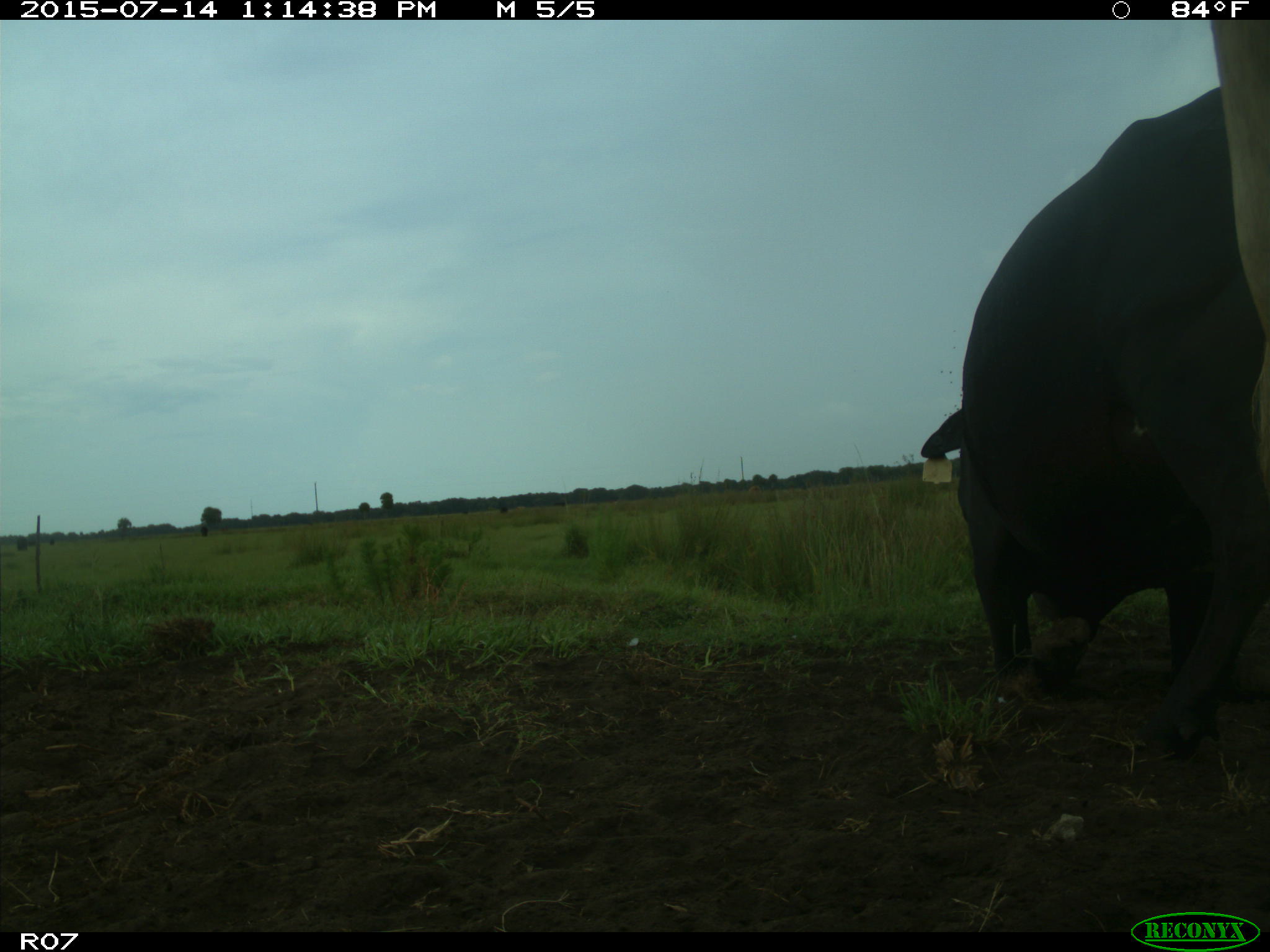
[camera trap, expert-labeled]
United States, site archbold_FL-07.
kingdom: Animalia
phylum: Chordata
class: Mammalia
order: Artiodactyla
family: Bovidae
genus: Bos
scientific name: Bos taurus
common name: domestic cow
Bos taurus (domestic cow).